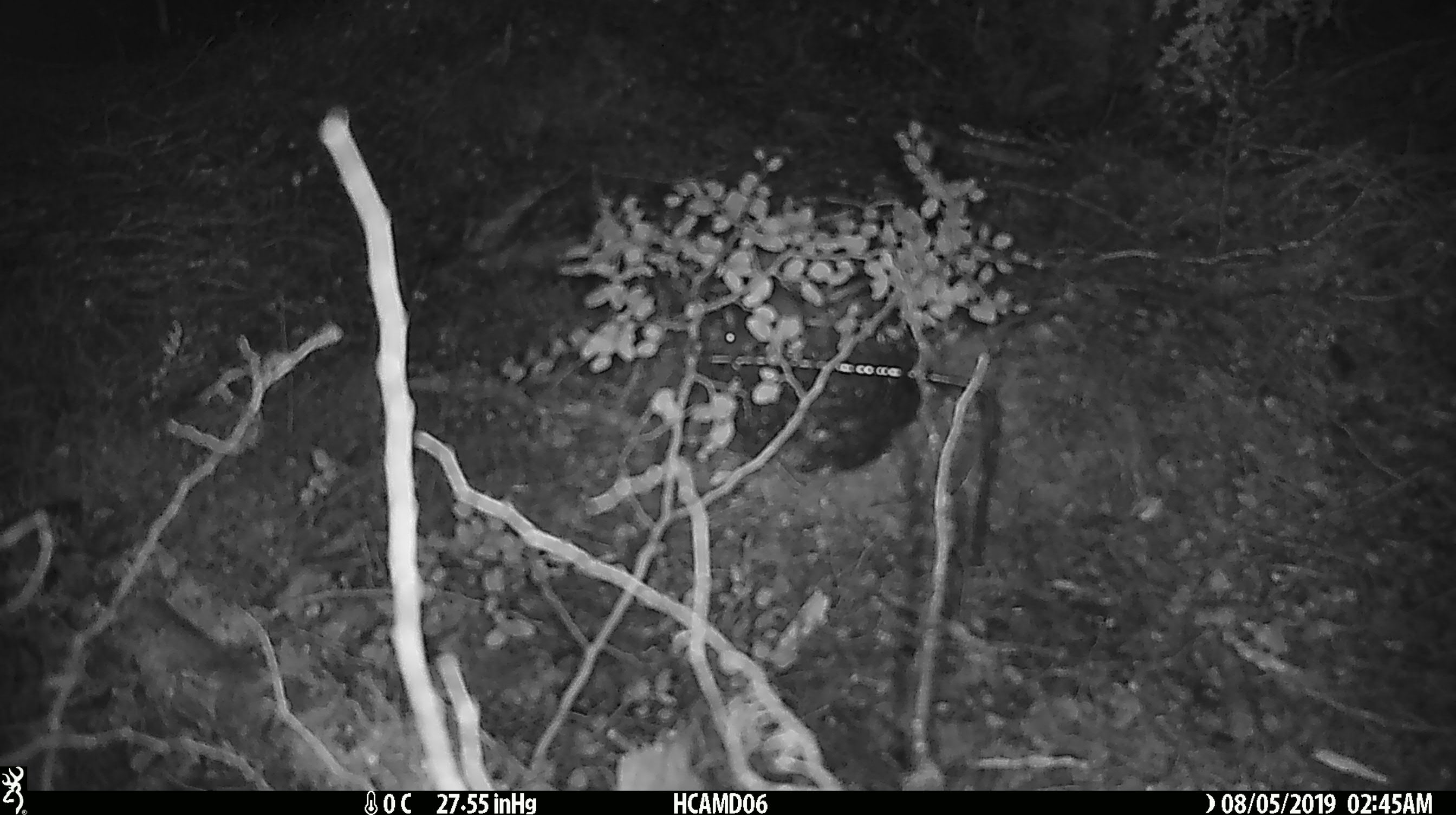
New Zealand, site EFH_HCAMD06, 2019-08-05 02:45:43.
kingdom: Animalia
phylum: Chordata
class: Mammalia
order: Rodentia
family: Muridae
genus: Mus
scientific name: Mus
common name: mouse